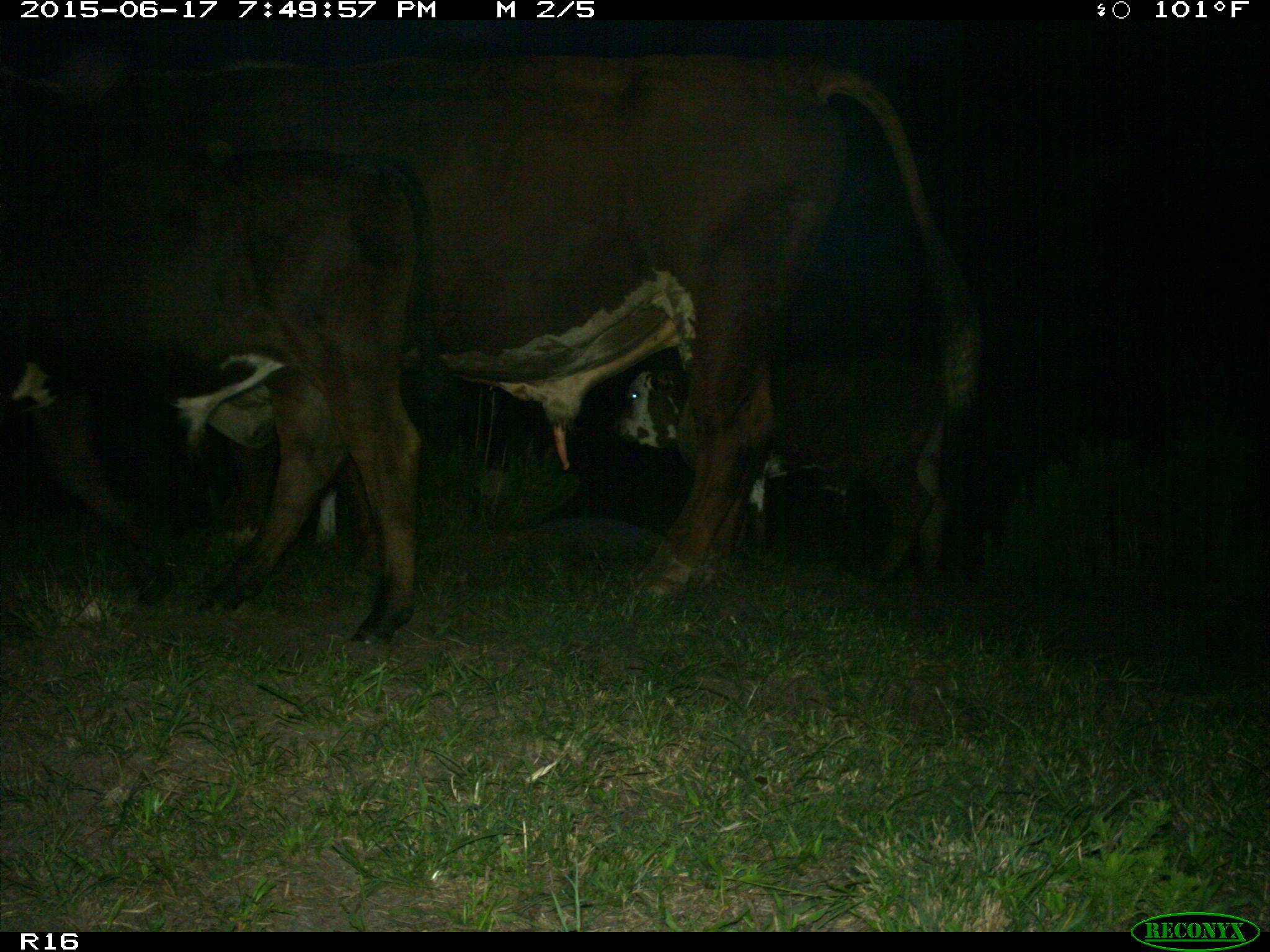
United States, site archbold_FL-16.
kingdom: Animalia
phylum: Chordata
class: Mammalia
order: Artiodactyla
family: Bovidae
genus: Bos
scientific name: Bos taurus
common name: domestic cow